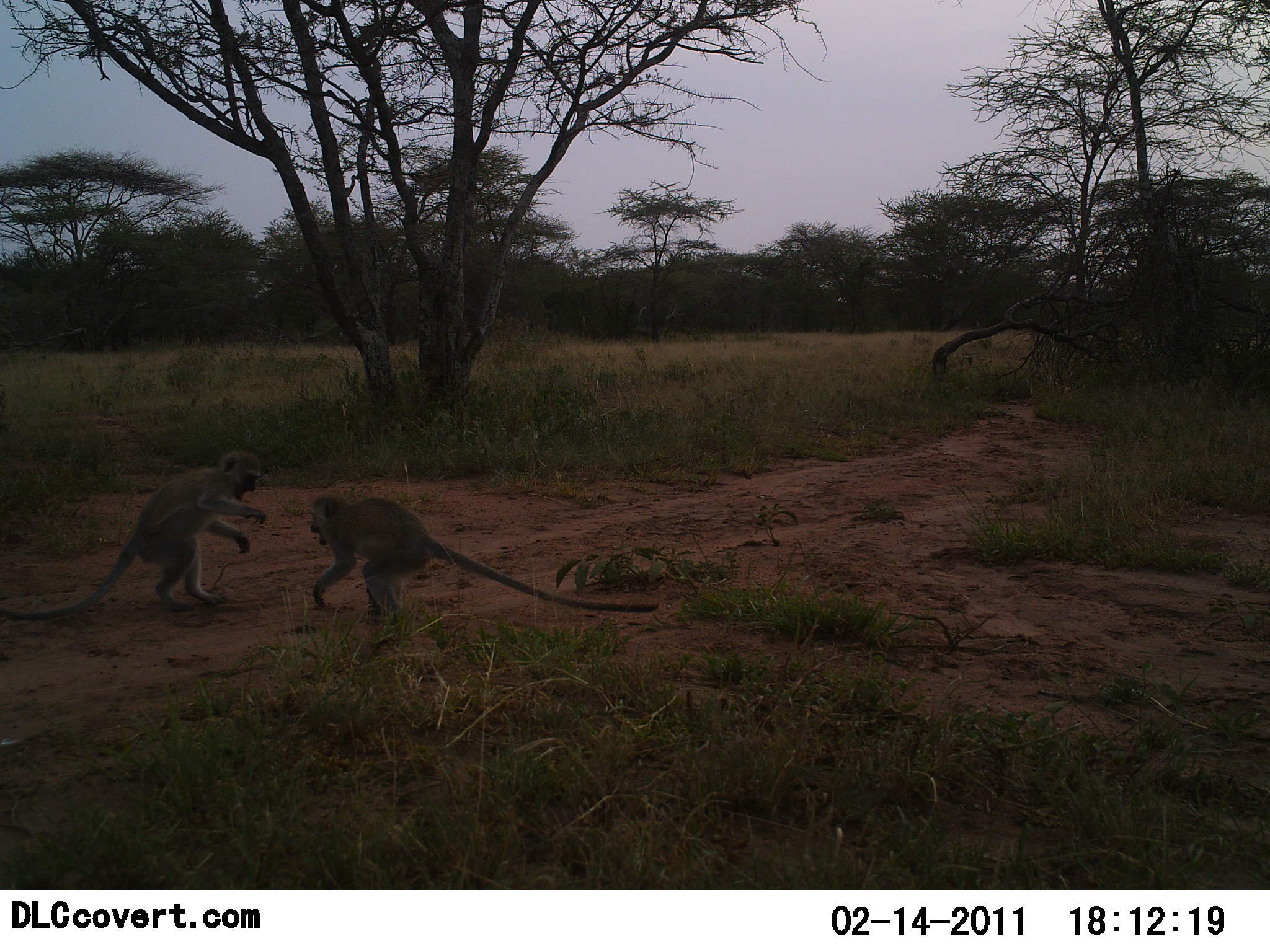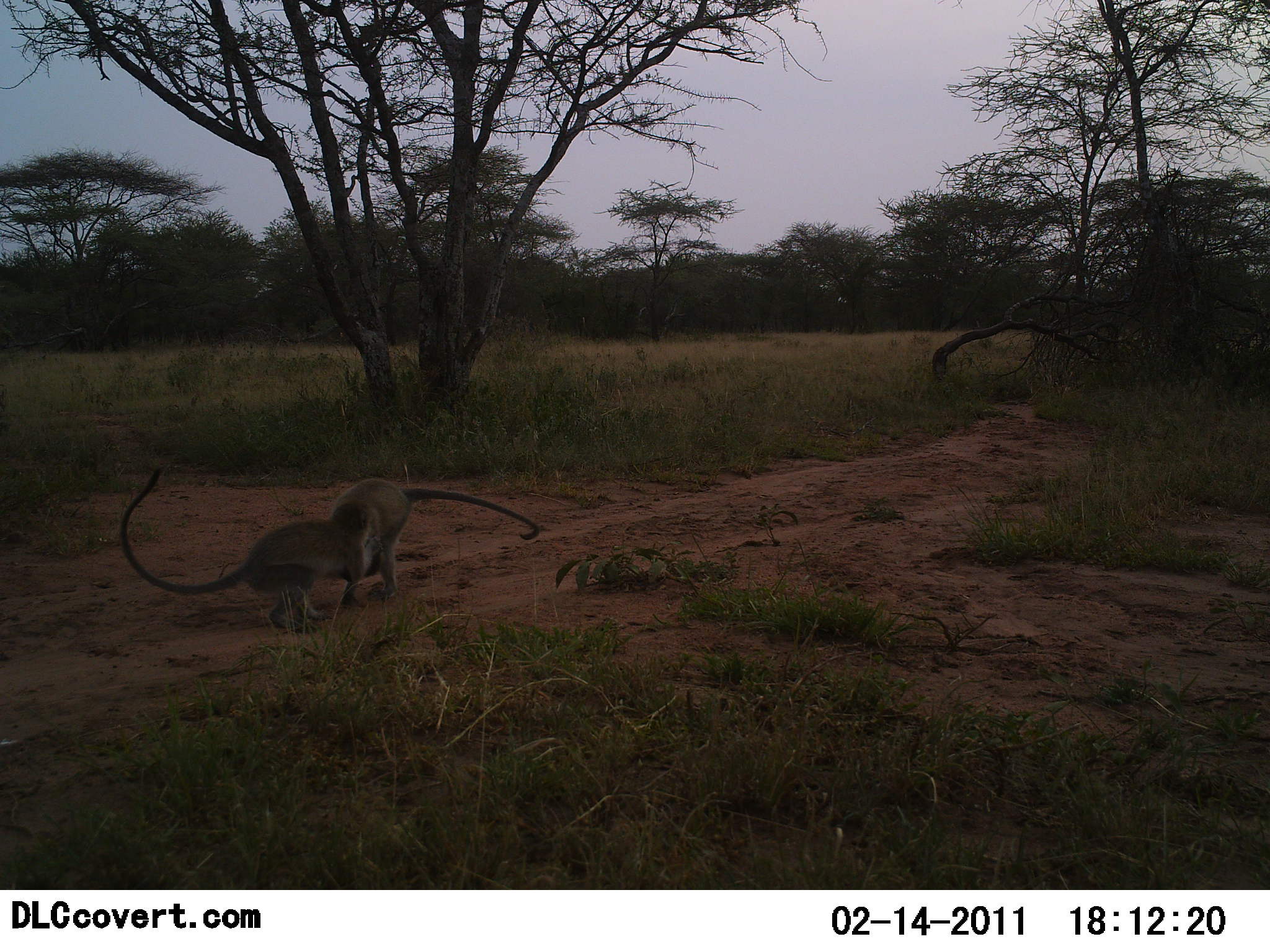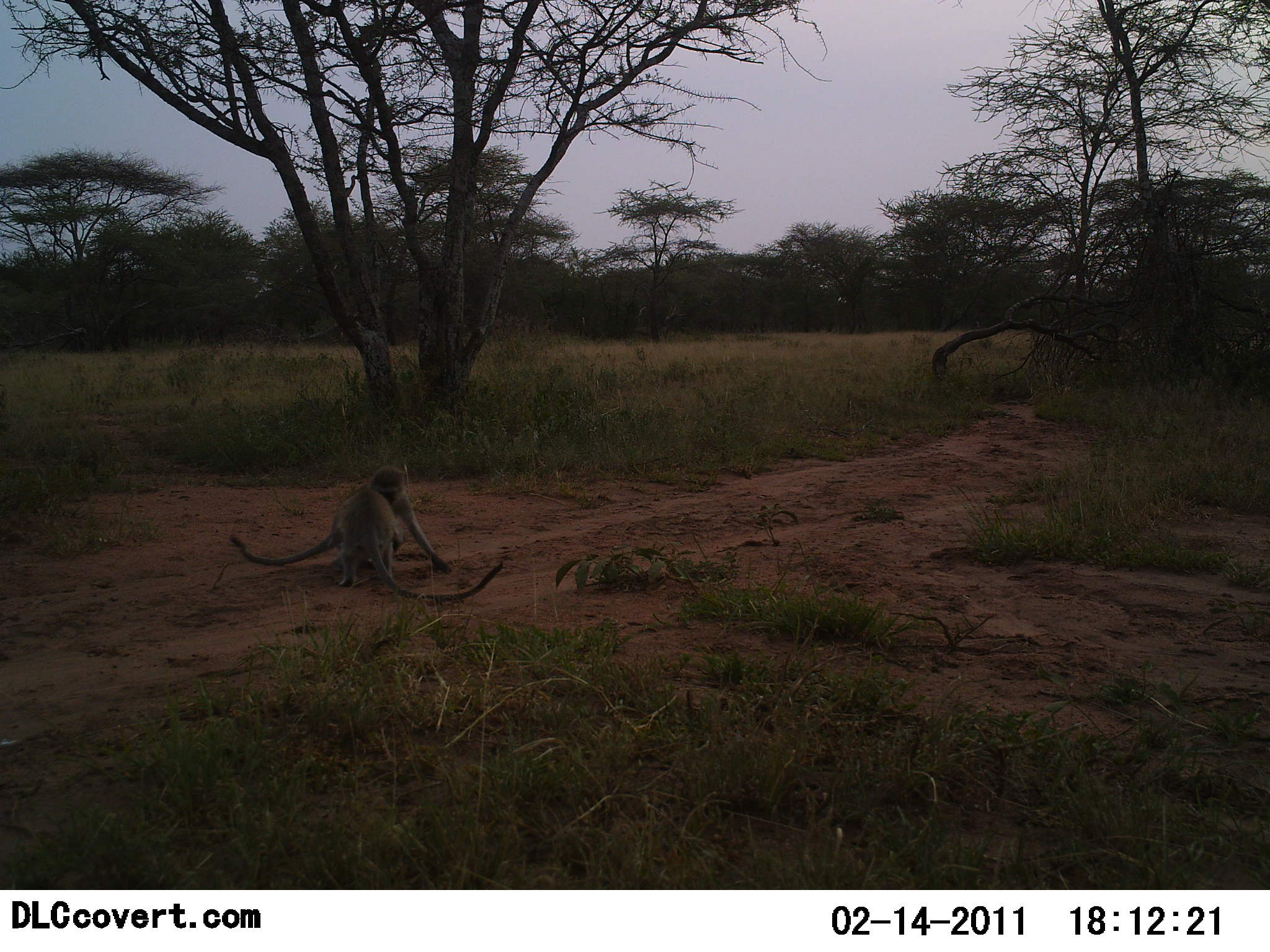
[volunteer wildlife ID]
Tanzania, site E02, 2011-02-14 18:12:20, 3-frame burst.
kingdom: Animalia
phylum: Chordata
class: Mammalia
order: Primates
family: Cercopithecidae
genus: Chlorocebus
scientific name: Chlorocebus pygerythrus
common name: vervet monkey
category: monkeyvervet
Monkeyvervet (vervet monkey) (Chlorocebus pygerythrus), count 2. Behavior (volunteer vote fractions): standing 0%, resting 0%, moving 17%, interacting 100%. Young present (vote fraction): 0%. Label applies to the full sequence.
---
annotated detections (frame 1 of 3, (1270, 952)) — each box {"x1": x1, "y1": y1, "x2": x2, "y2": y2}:
animal: {"x1": 309, "y1": 492, "x2": 660, "y2": 628}; {"x1": 1, "y1": 449, "x2": 270, "y2": 622}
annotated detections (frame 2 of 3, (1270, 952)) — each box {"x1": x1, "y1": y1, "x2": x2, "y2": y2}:
animal: {"x1": 119, "y1": 463, "x2": 382, "y2": 635}; {"x1": 331, "y1": 477, "x2": 541, "y2": 609}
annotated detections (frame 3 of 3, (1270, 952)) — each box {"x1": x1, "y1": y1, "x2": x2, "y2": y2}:
animal: {"x1": 226, "y1": 466, "x2": 454, "y2": 577}; {"x1": 327, "y1": 488, "x2": 504, "y2": 607}